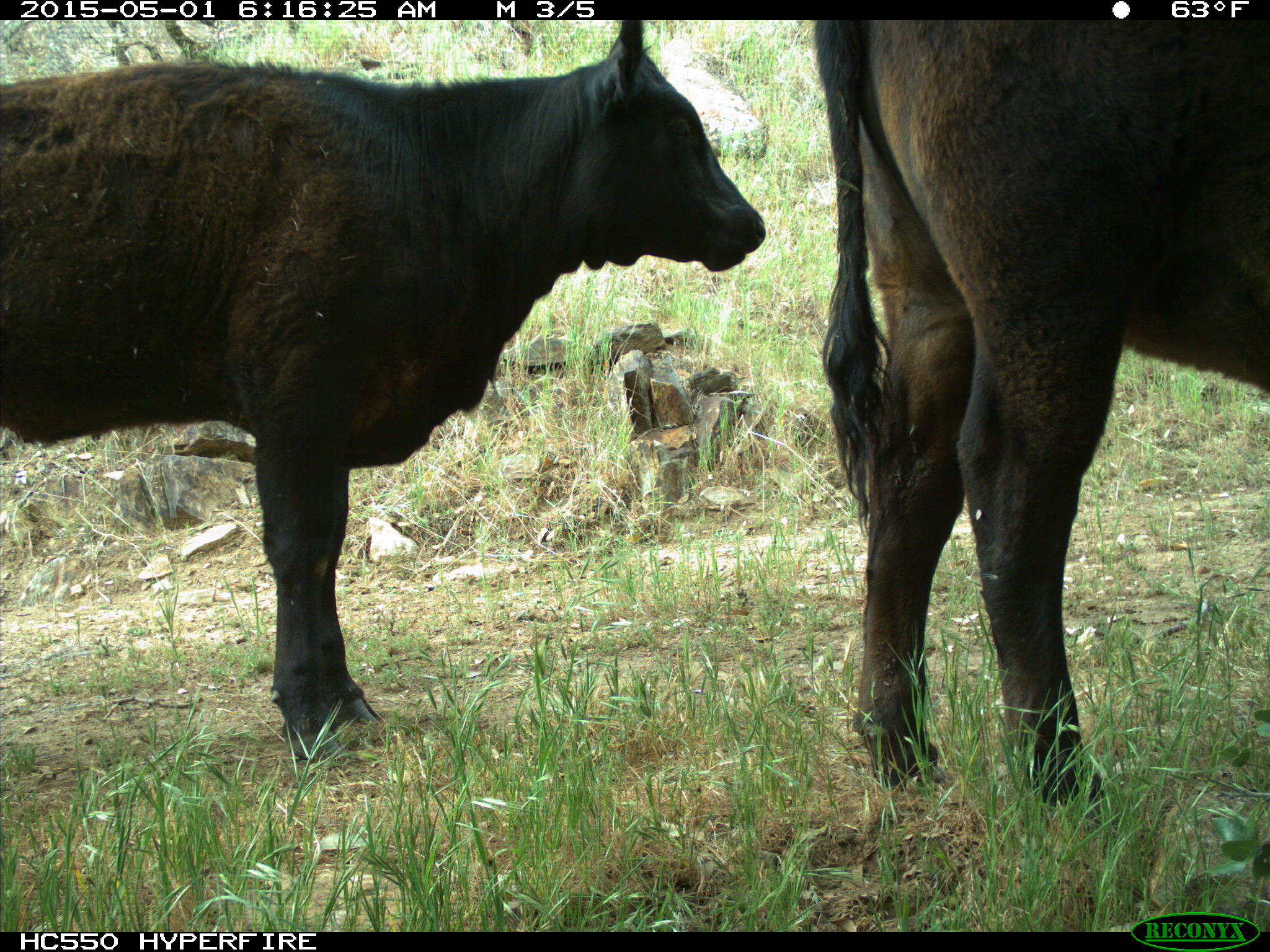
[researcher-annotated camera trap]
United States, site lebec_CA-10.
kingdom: Animalia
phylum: Chordata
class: Mammalia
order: Artiodactyla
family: Bovidae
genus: Bos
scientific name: Bos taurus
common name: domestic cow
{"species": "Bos taurus (domestic cow)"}